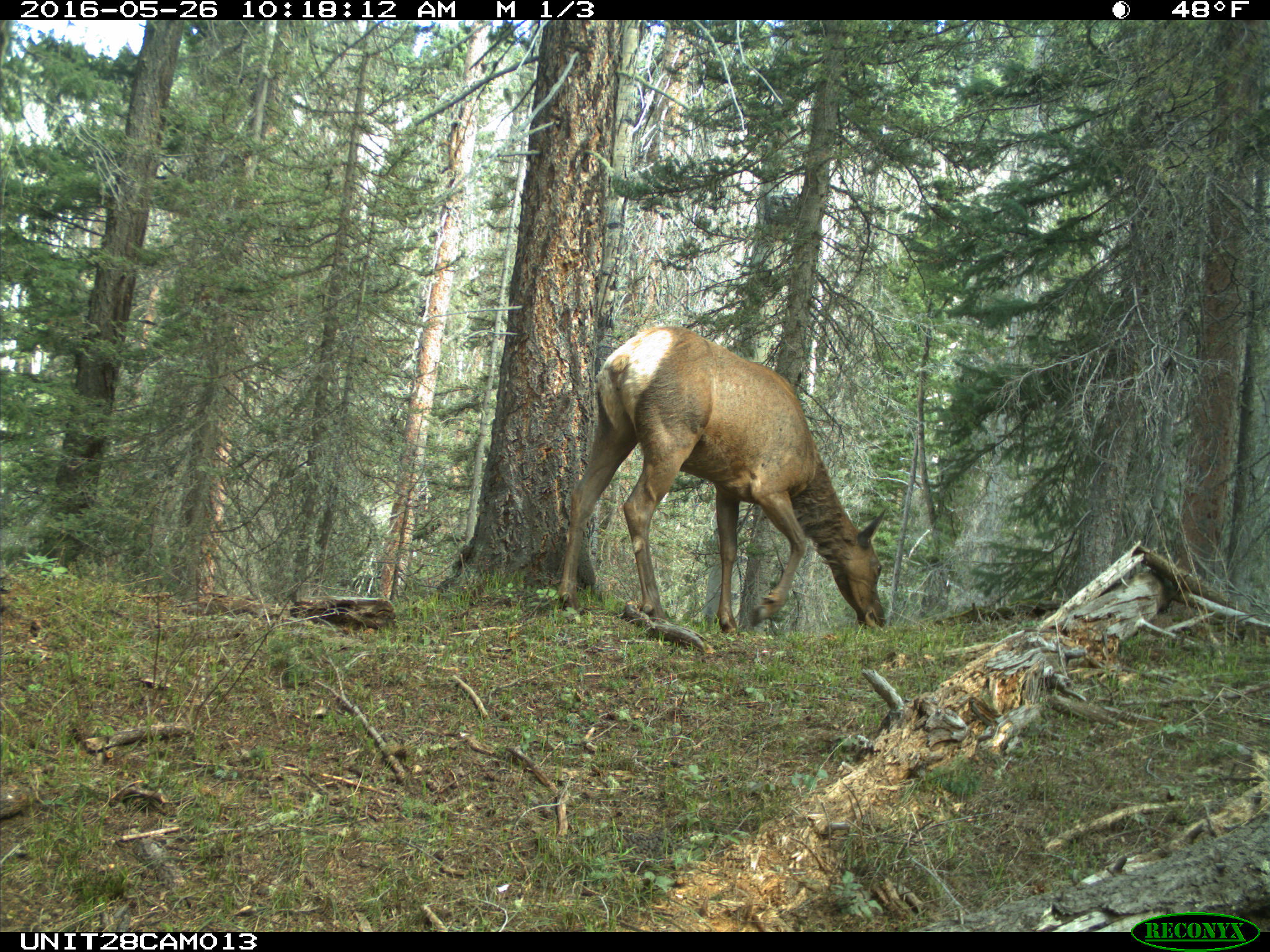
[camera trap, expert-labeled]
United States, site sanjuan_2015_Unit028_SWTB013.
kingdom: Animalia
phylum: Chordata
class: Mammalia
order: Artiodactyla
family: Cervidae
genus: Cervus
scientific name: Cervus elaphus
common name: red deer